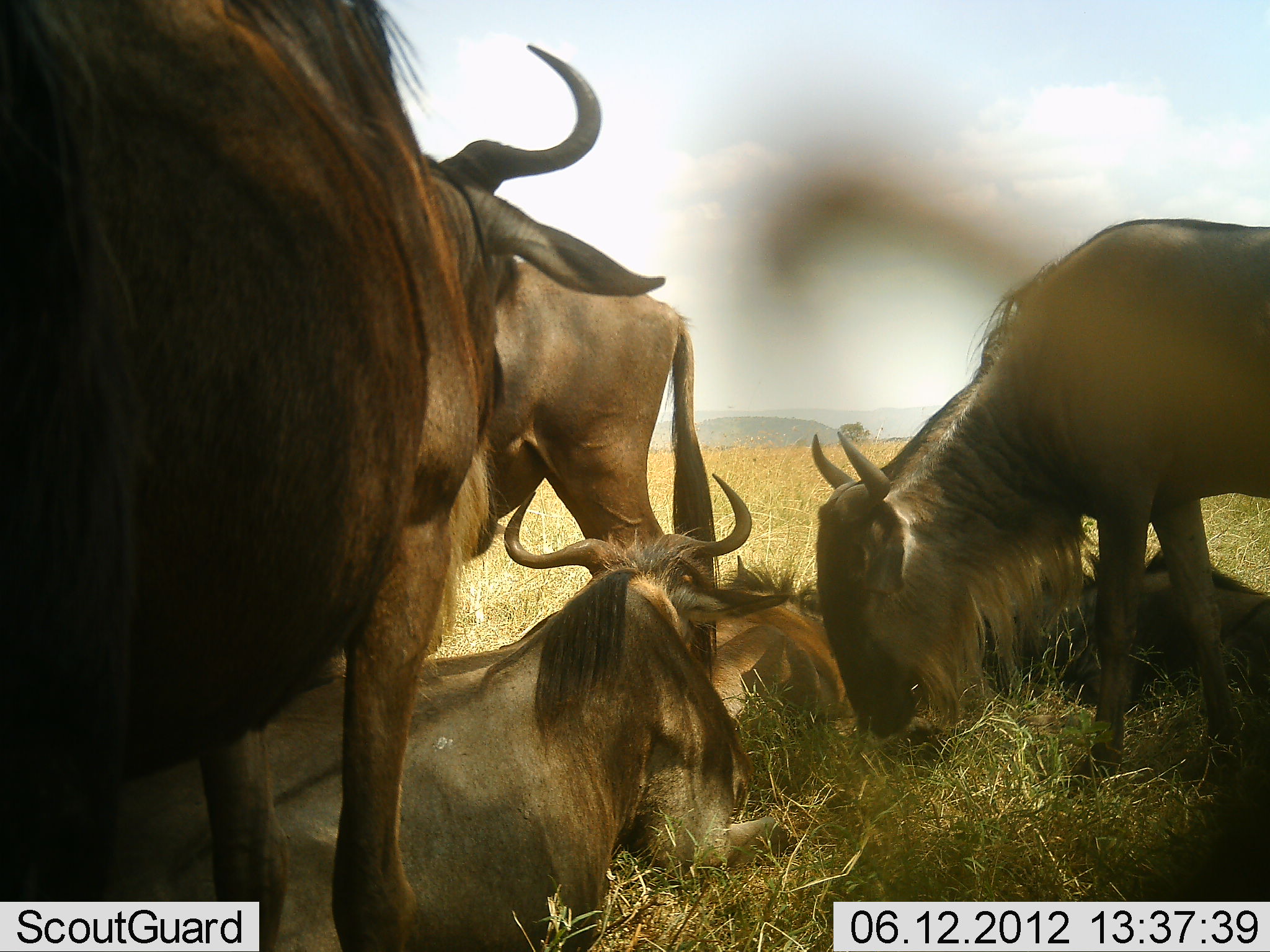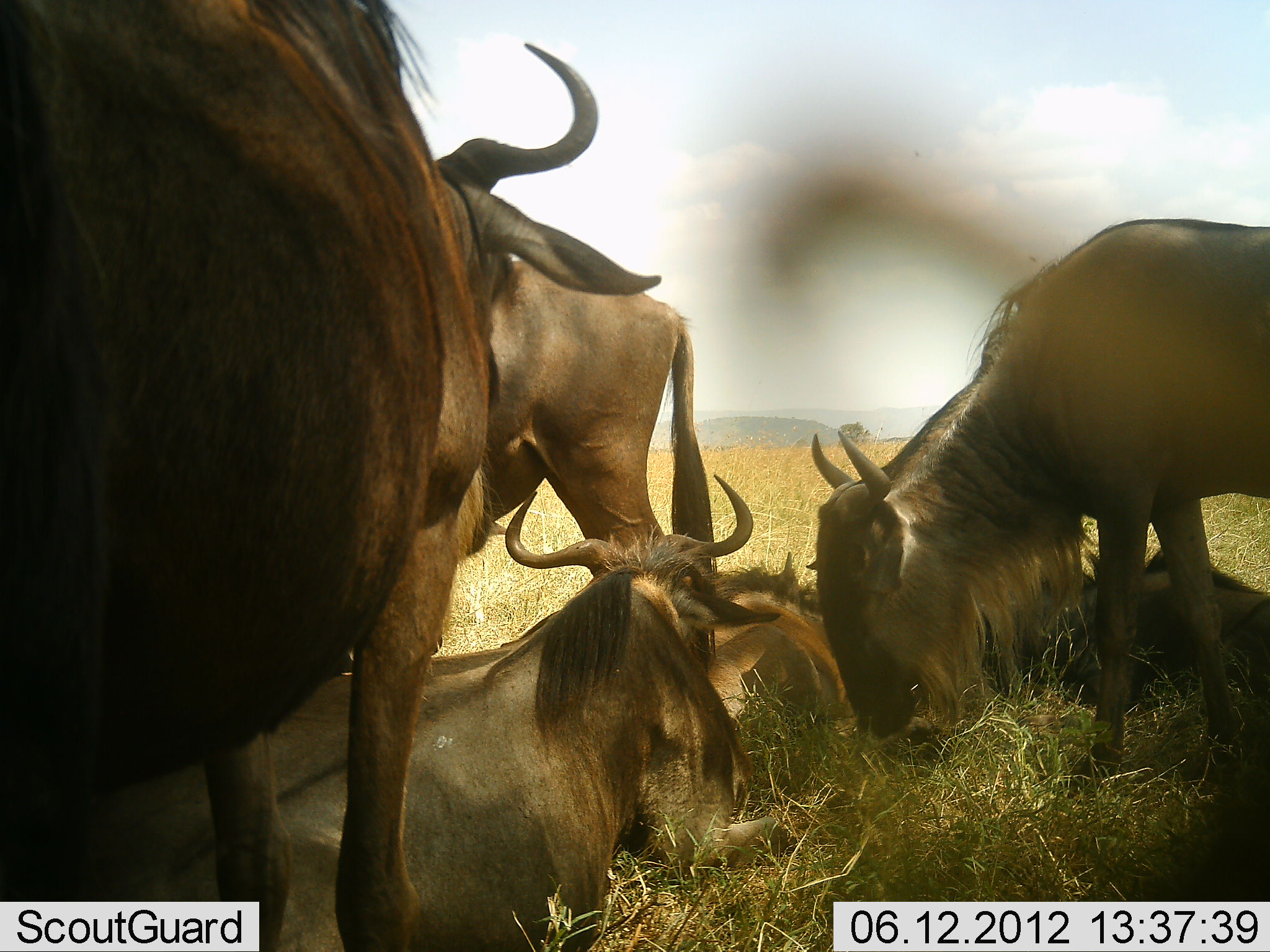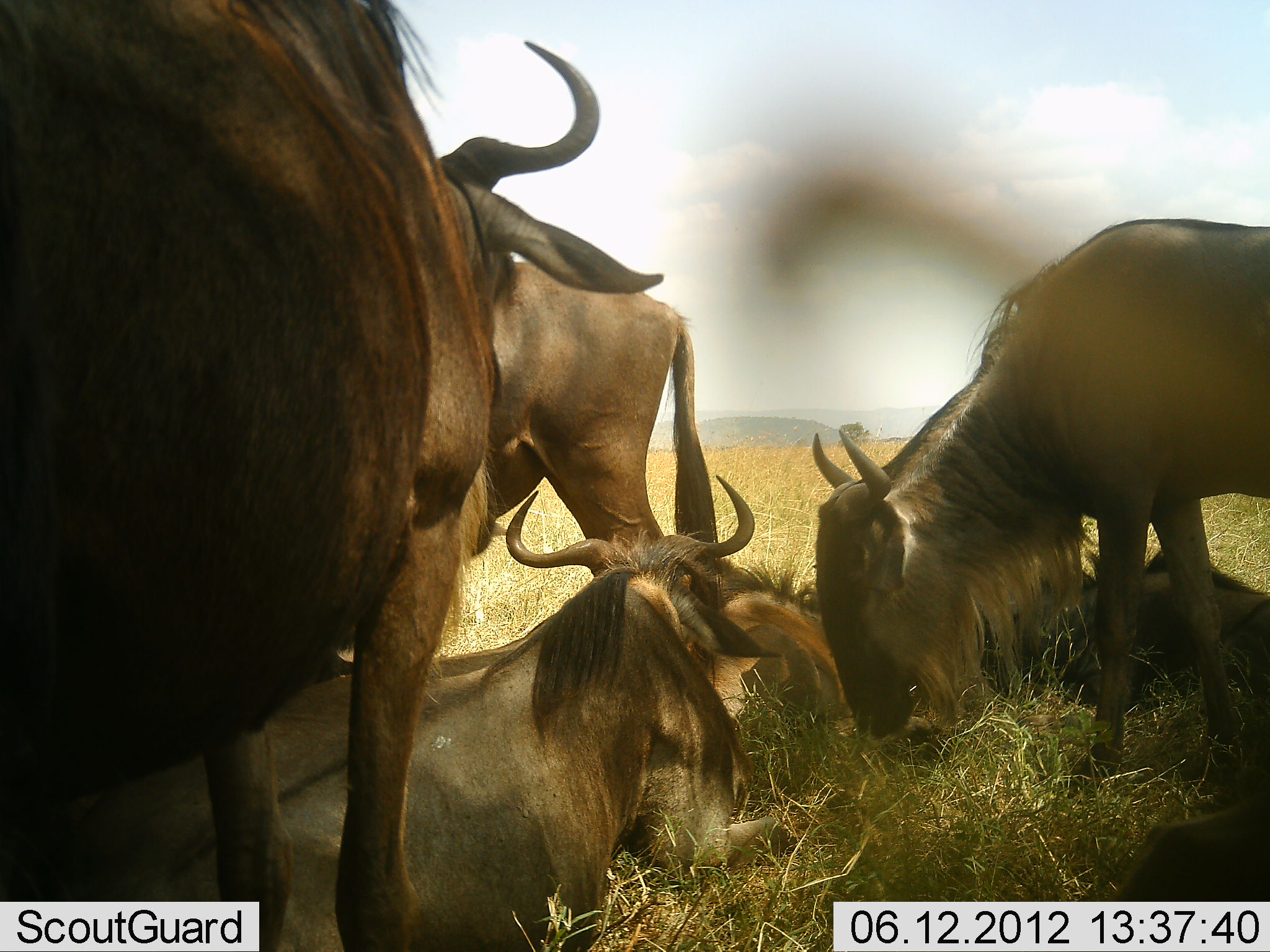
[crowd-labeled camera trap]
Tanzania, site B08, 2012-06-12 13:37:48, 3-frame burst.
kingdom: Animalia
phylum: Chordata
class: Mammalia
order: Artiodactyla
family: Bovidae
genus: Connochaetes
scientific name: Connochaetes taurinus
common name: blue wildebeest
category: wildebeest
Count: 6.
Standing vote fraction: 90%.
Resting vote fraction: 100%.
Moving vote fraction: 0%.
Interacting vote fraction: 0%.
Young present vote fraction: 10%.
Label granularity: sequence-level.